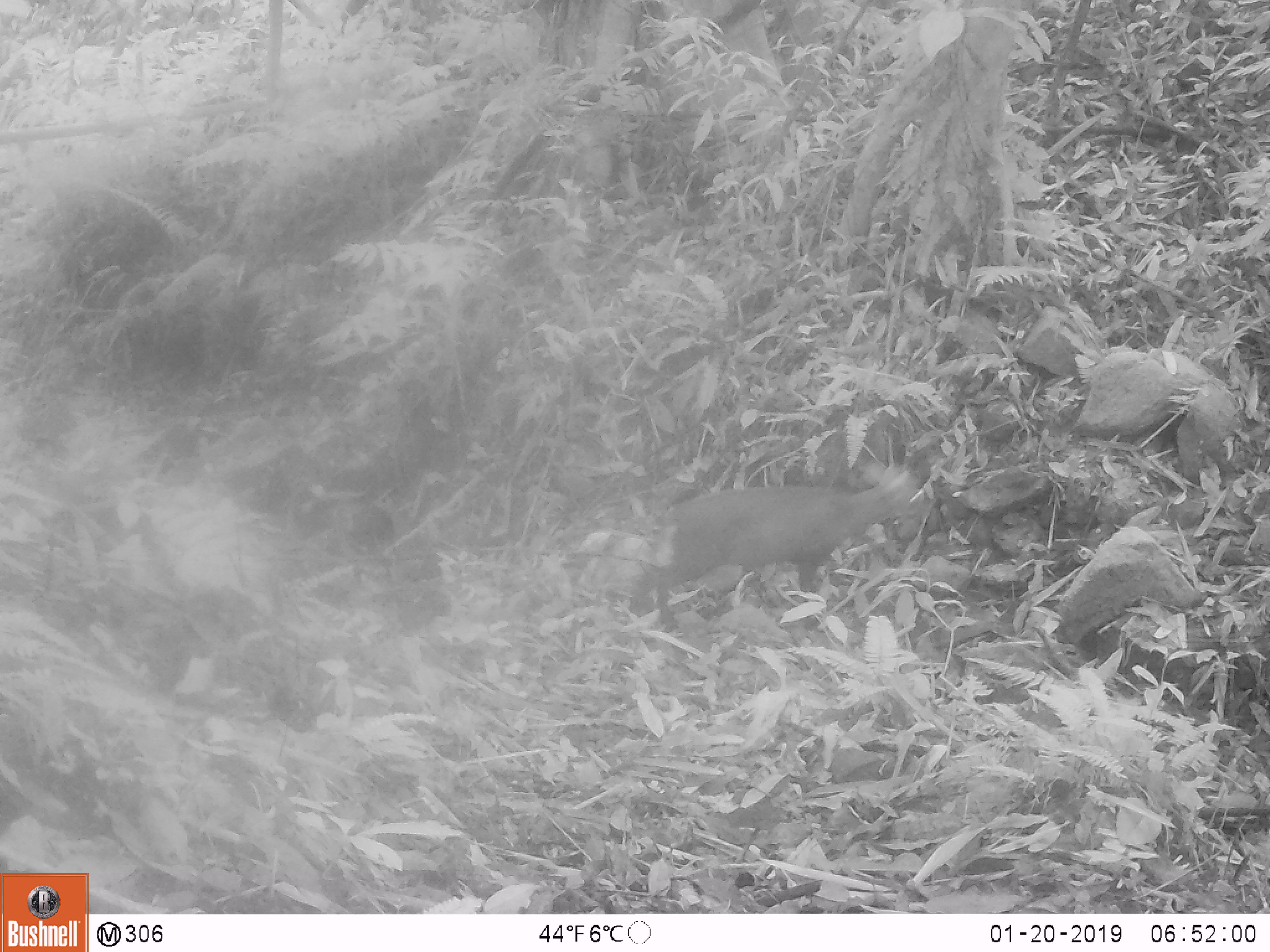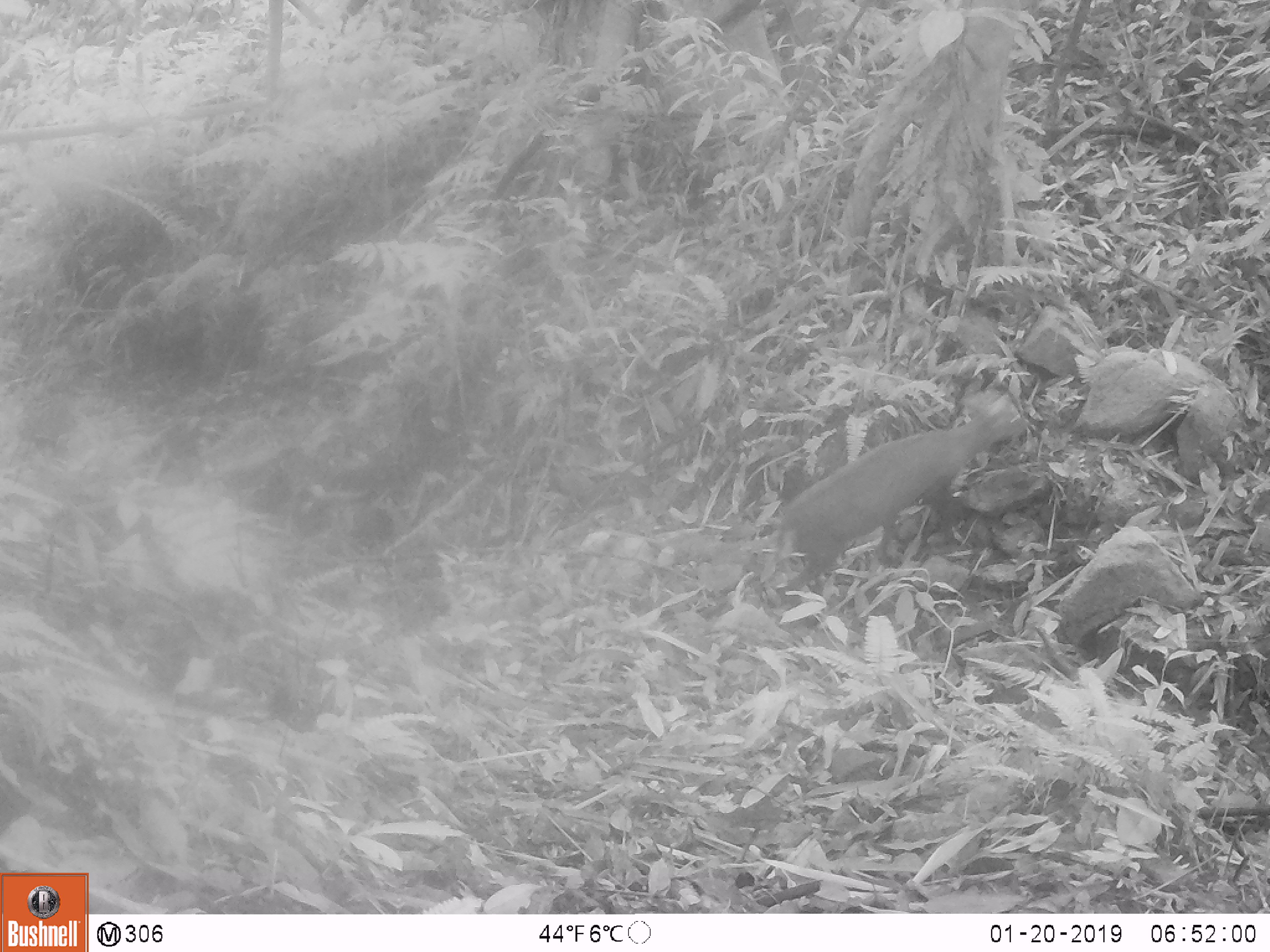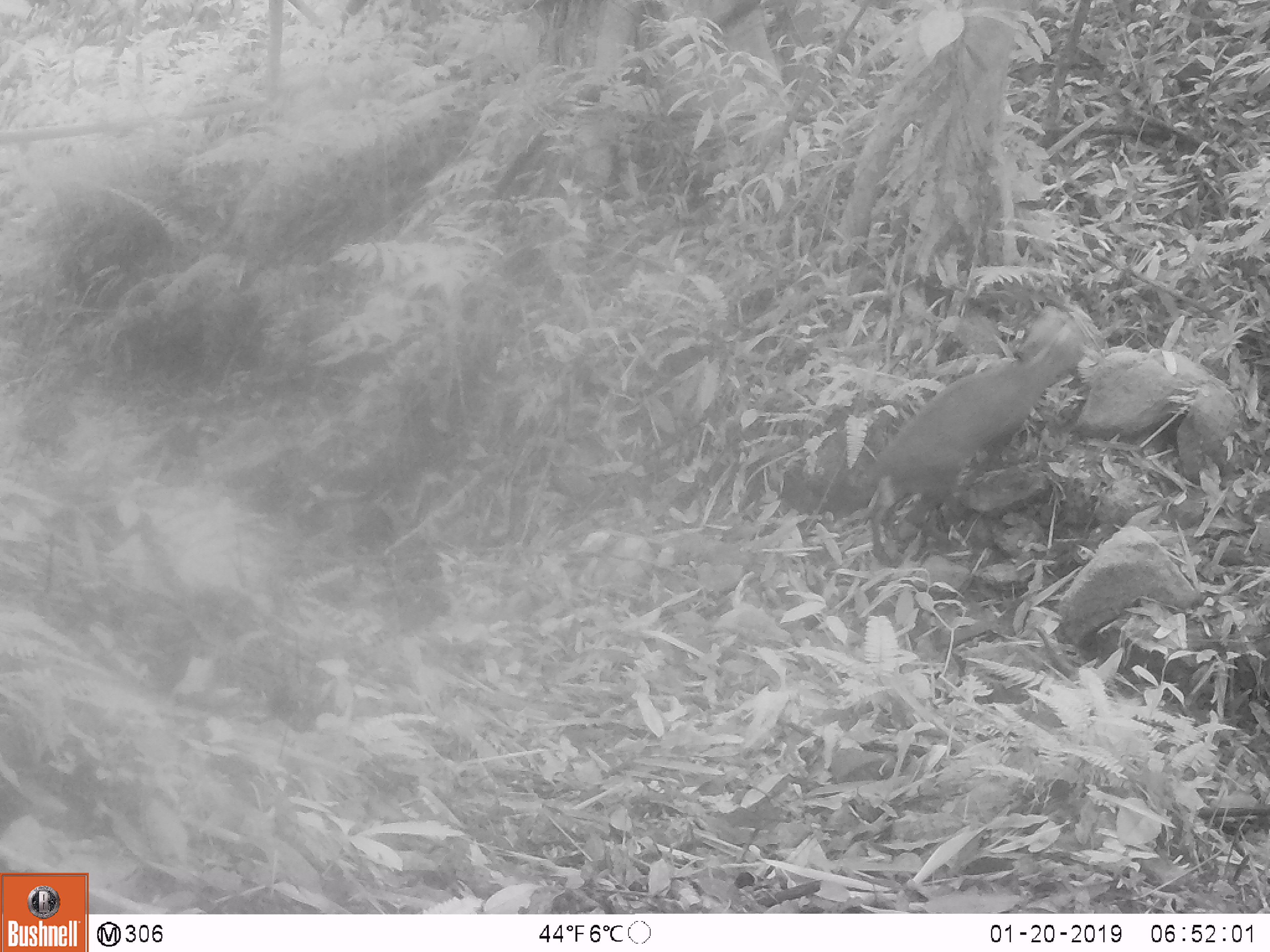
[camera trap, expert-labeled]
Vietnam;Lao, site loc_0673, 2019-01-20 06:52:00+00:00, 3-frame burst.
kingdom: Animalia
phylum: Chordata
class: Mammalia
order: Artiodactyla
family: Cervidae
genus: Muntiacus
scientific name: Muntiacus rooseveltorum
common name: roosevelt's muntjac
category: roosevelts muntjac group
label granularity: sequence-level